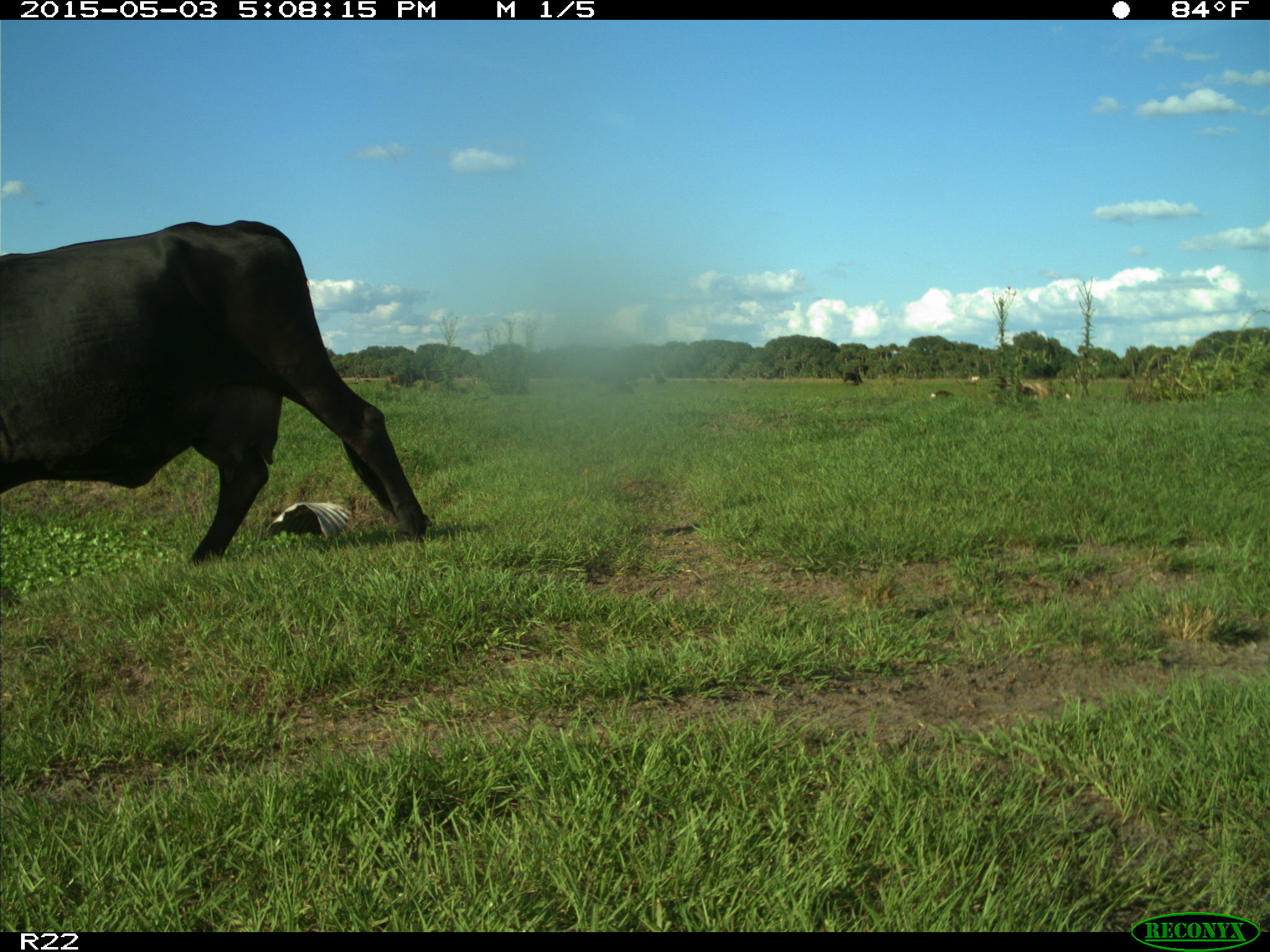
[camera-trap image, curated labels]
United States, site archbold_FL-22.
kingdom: Animalia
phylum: Chordata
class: Mammalia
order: Artiodactyla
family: Bovidae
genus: Bos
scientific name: Bos taurus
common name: domestic cow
Bos taurus (domestic cow).